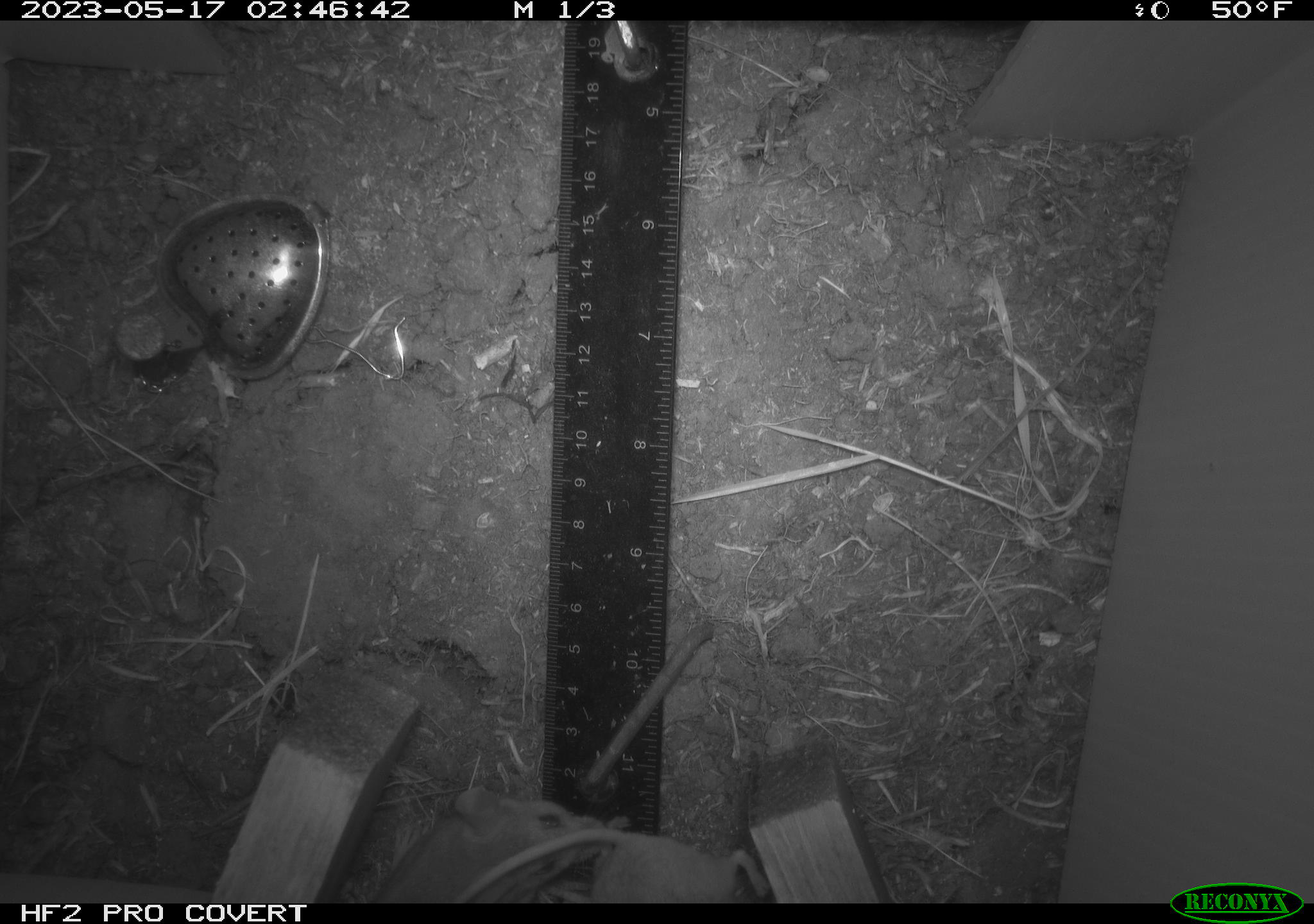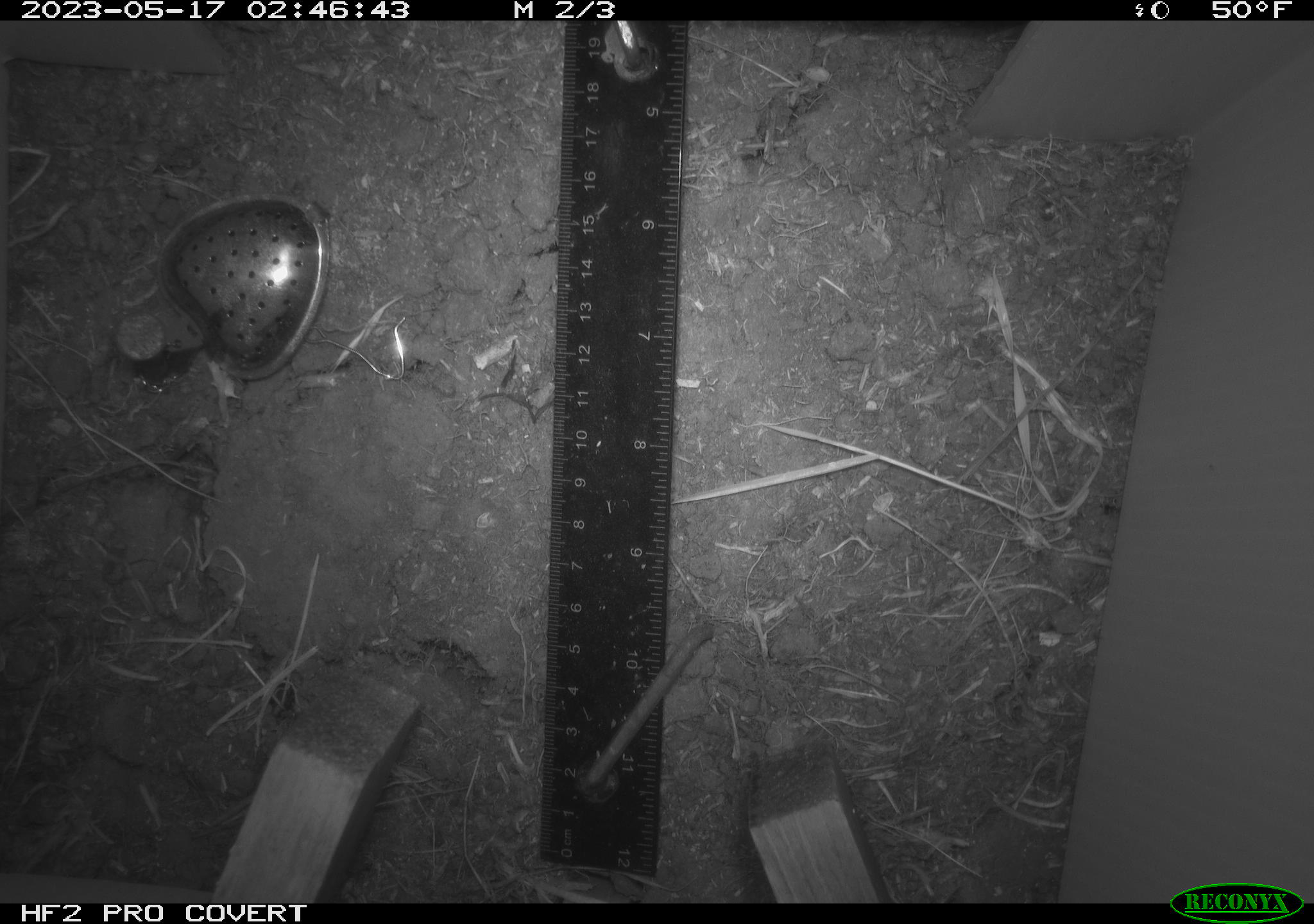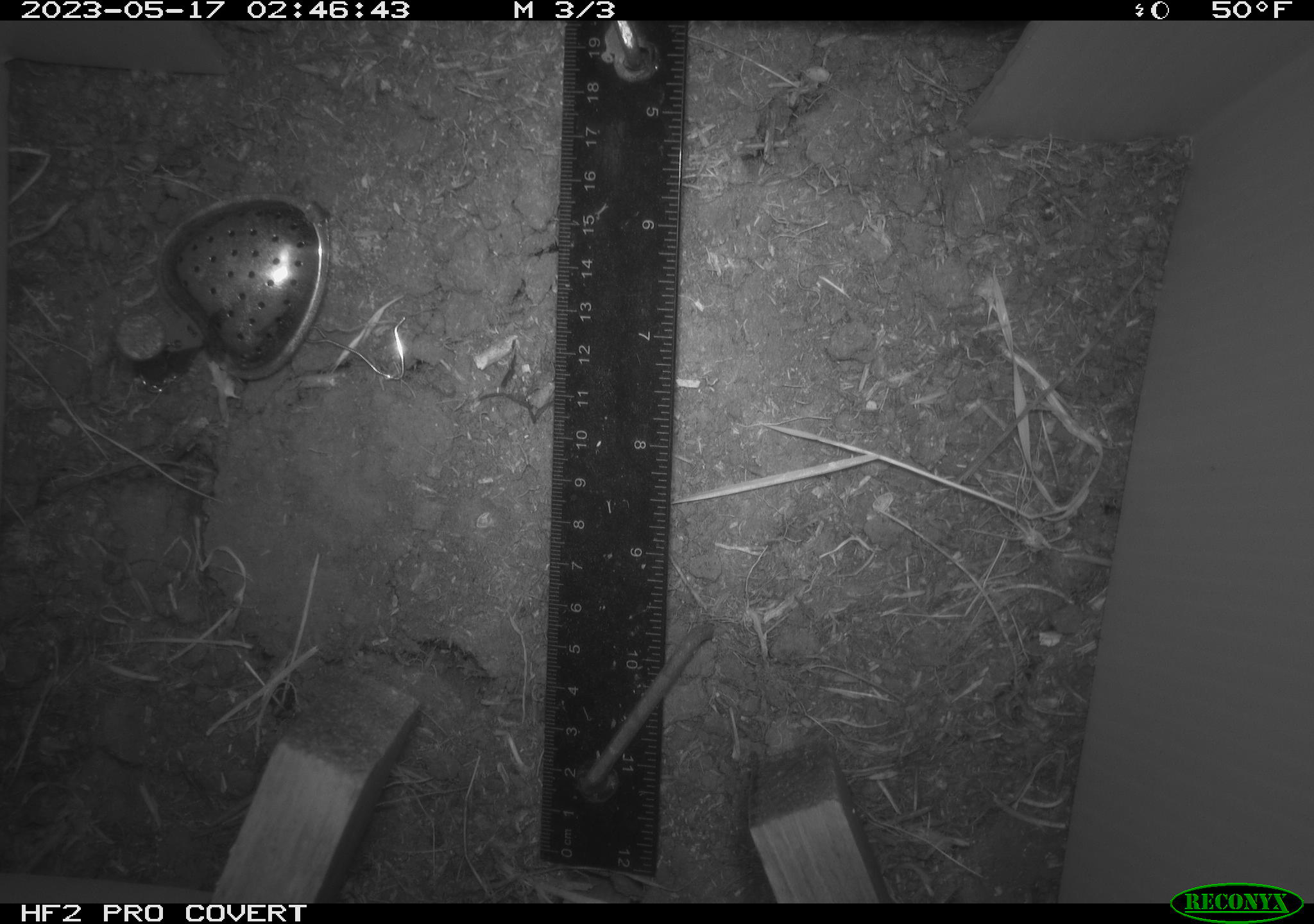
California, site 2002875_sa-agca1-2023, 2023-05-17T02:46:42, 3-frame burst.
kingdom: Animalia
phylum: Chordata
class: Mammalia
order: Rodentia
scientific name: Rodentia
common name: mouse species